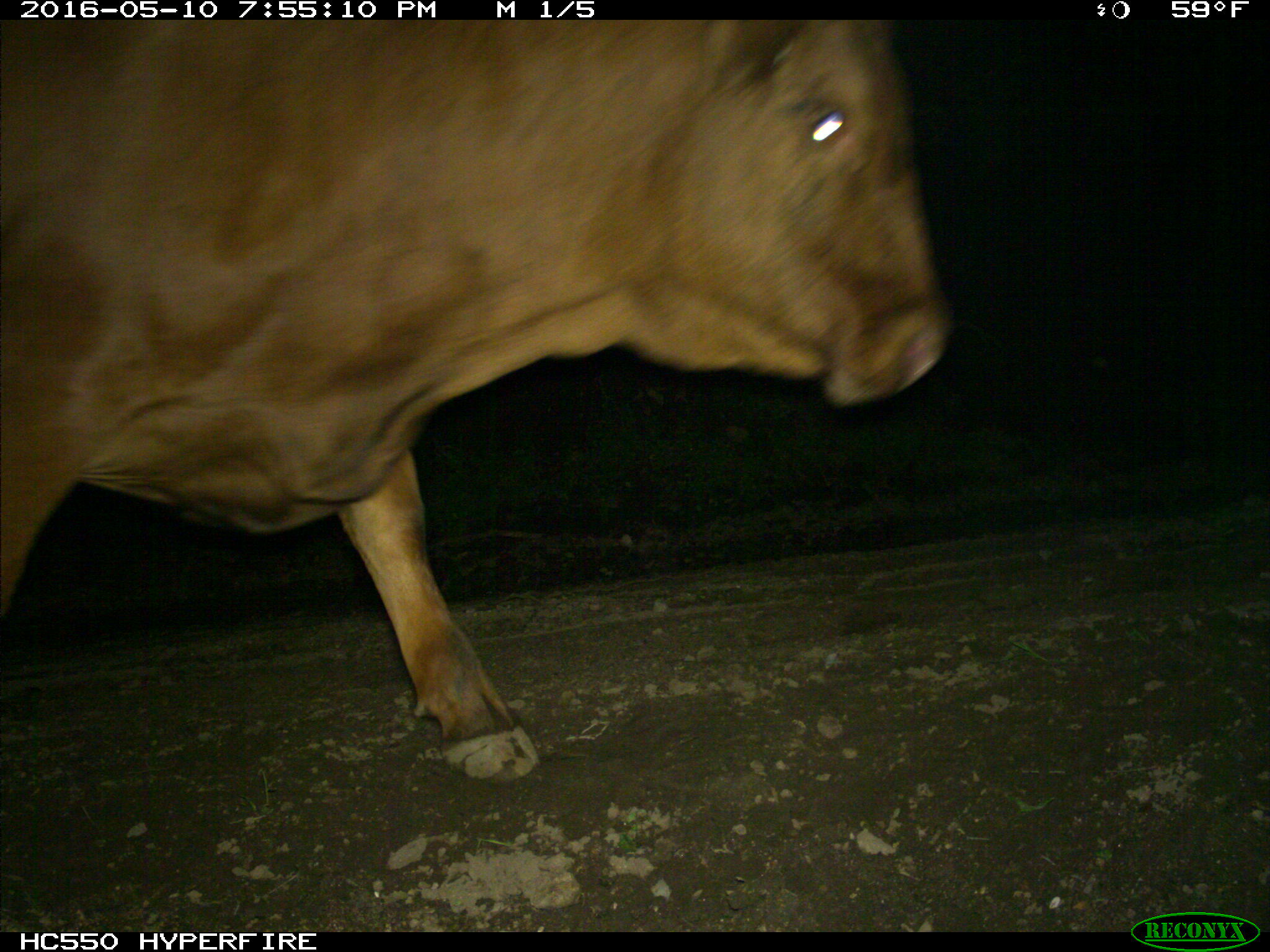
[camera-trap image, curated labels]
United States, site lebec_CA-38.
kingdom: Animalia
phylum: Chordata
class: Mammalia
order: Artiodactyla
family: Bovidae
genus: Bos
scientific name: Bos taurus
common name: domestic cow